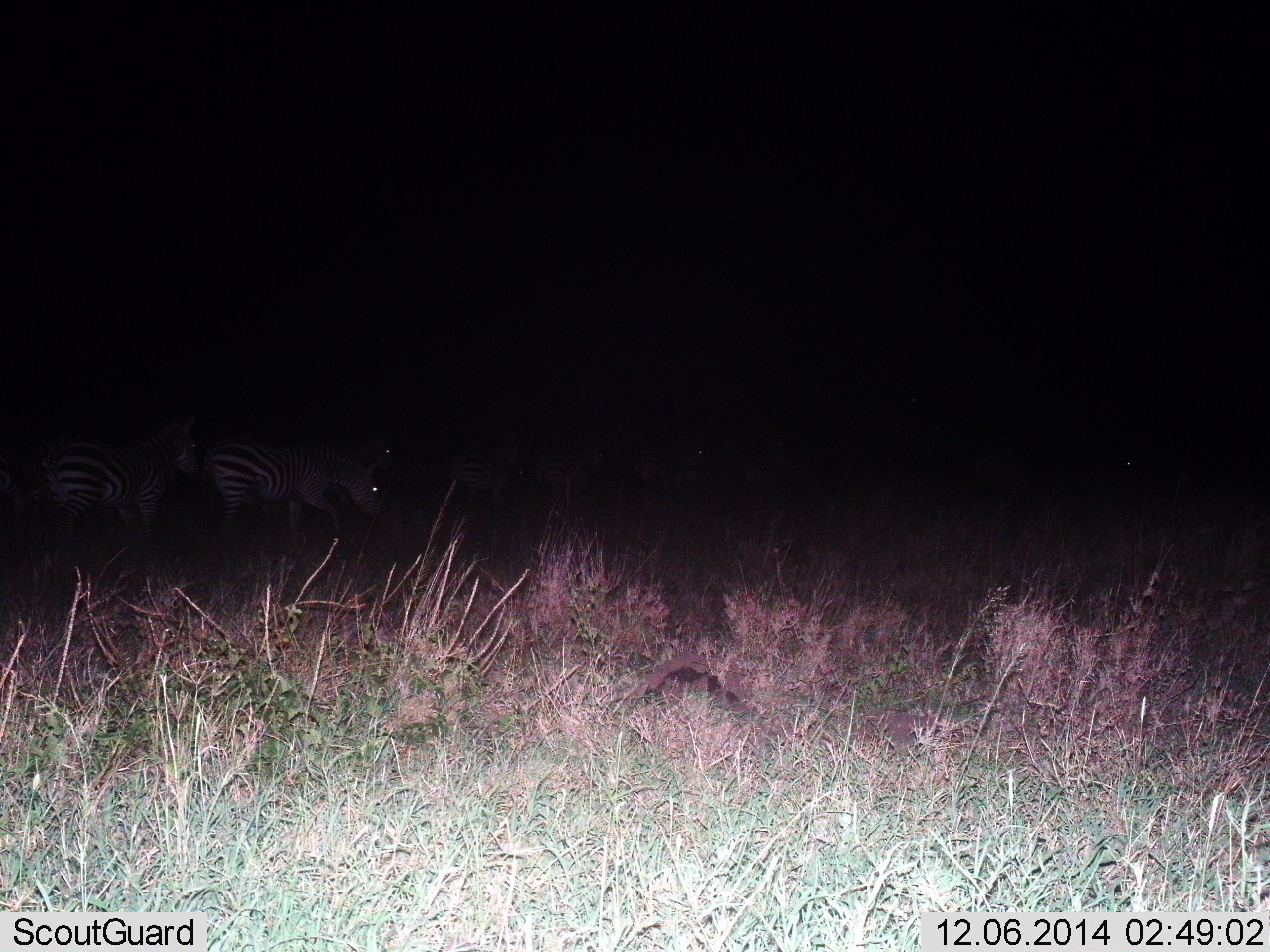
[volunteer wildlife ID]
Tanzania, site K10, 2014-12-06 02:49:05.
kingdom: Animalia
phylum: Chordata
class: Mammalia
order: Perissodactyla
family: Equidae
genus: Equus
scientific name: Equus quagga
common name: plains zebra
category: zebra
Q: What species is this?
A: Zebra (plains zebra) (Equus quagga).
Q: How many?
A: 4.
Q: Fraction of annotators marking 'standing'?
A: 70%.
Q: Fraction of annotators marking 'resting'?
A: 0%.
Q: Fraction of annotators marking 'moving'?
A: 30%.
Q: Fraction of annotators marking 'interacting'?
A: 0%.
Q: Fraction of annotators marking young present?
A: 0%.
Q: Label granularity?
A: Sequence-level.